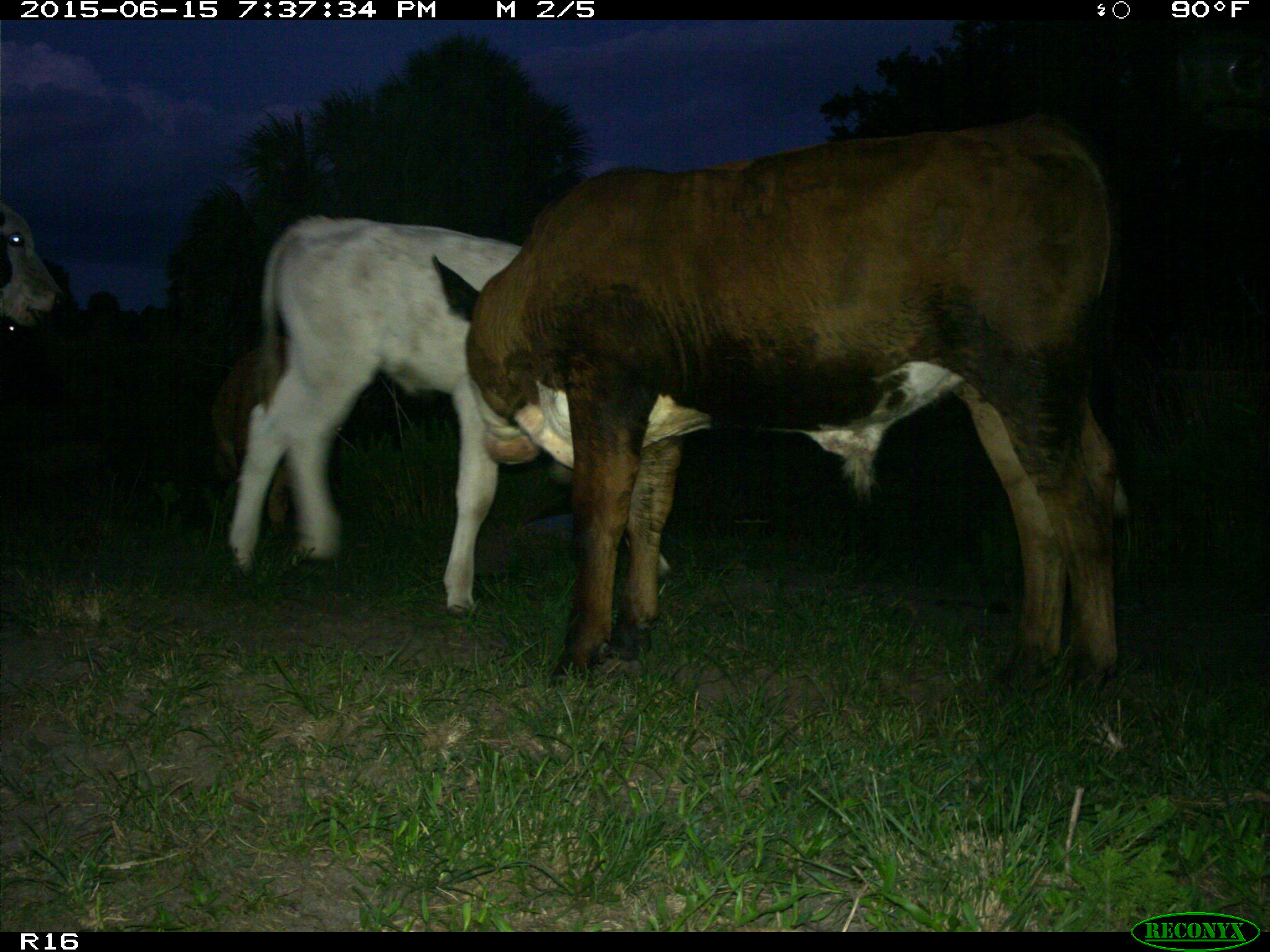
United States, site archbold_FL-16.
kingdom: Animalia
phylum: Chordata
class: Mammalia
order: Artiodactyla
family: Bovidae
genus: Bos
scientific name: Bos taurus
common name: domestic cow